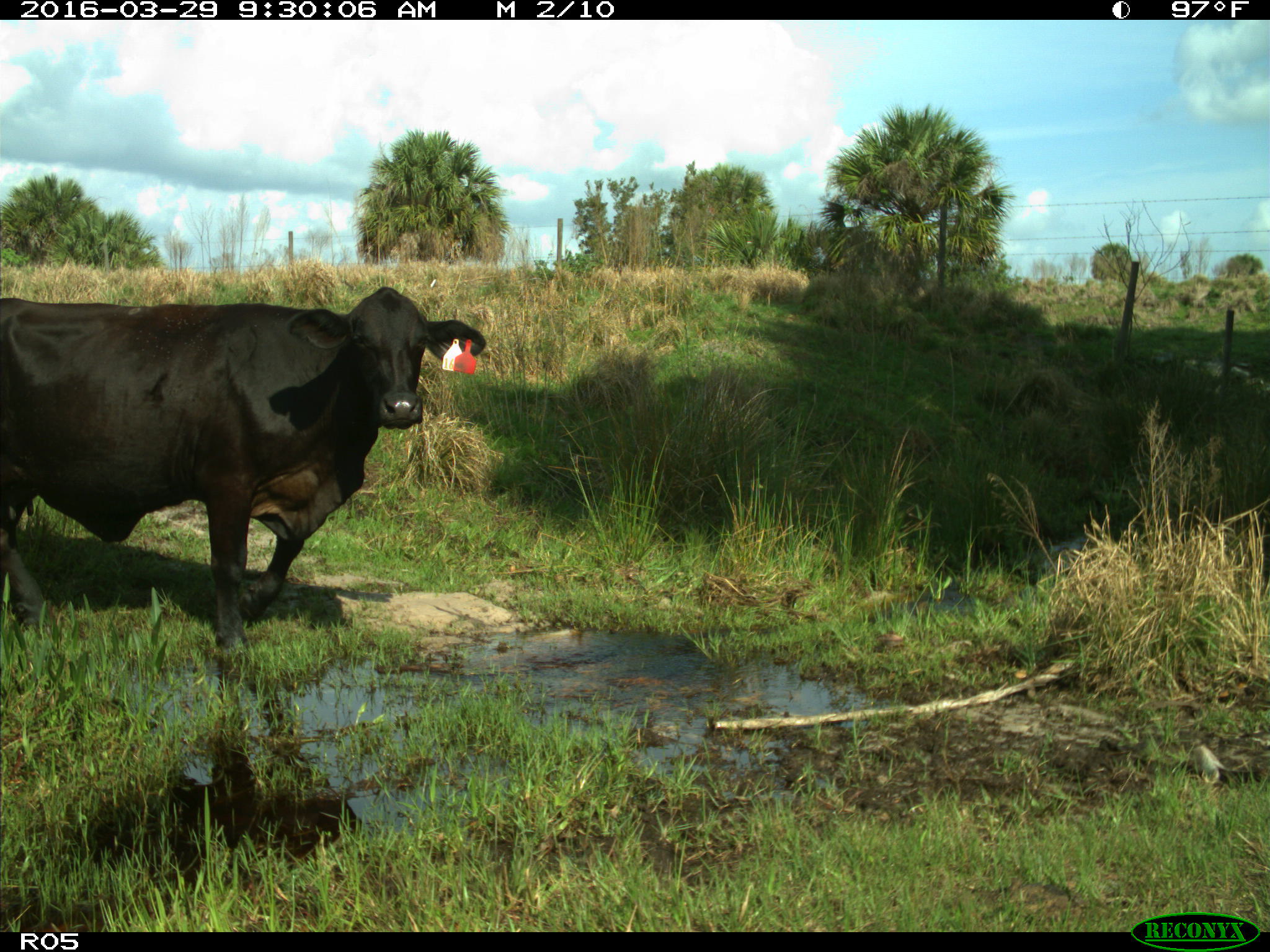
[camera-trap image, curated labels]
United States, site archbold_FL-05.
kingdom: Animalia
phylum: Chordata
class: Mammalia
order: Artiodactyla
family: Bovidae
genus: Bos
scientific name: Bos taurus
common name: domestic cow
Bos taurus (domestic cow).